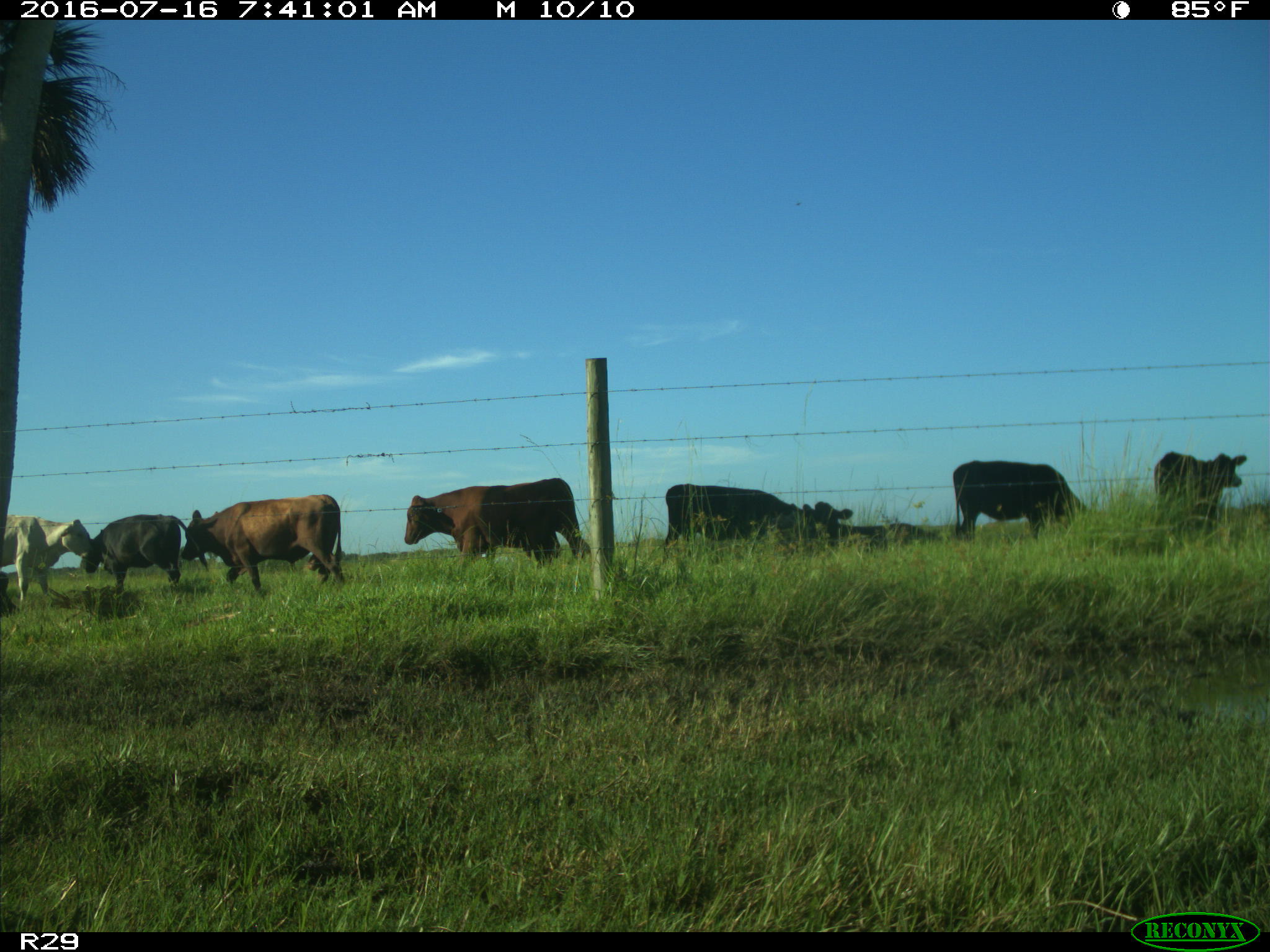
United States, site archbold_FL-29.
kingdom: Animalia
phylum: Chordata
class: Mammalia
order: Artiodactyla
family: Bovidae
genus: Bos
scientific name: Bos taurus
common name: domestic cow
Bos taurus (domestic cow).